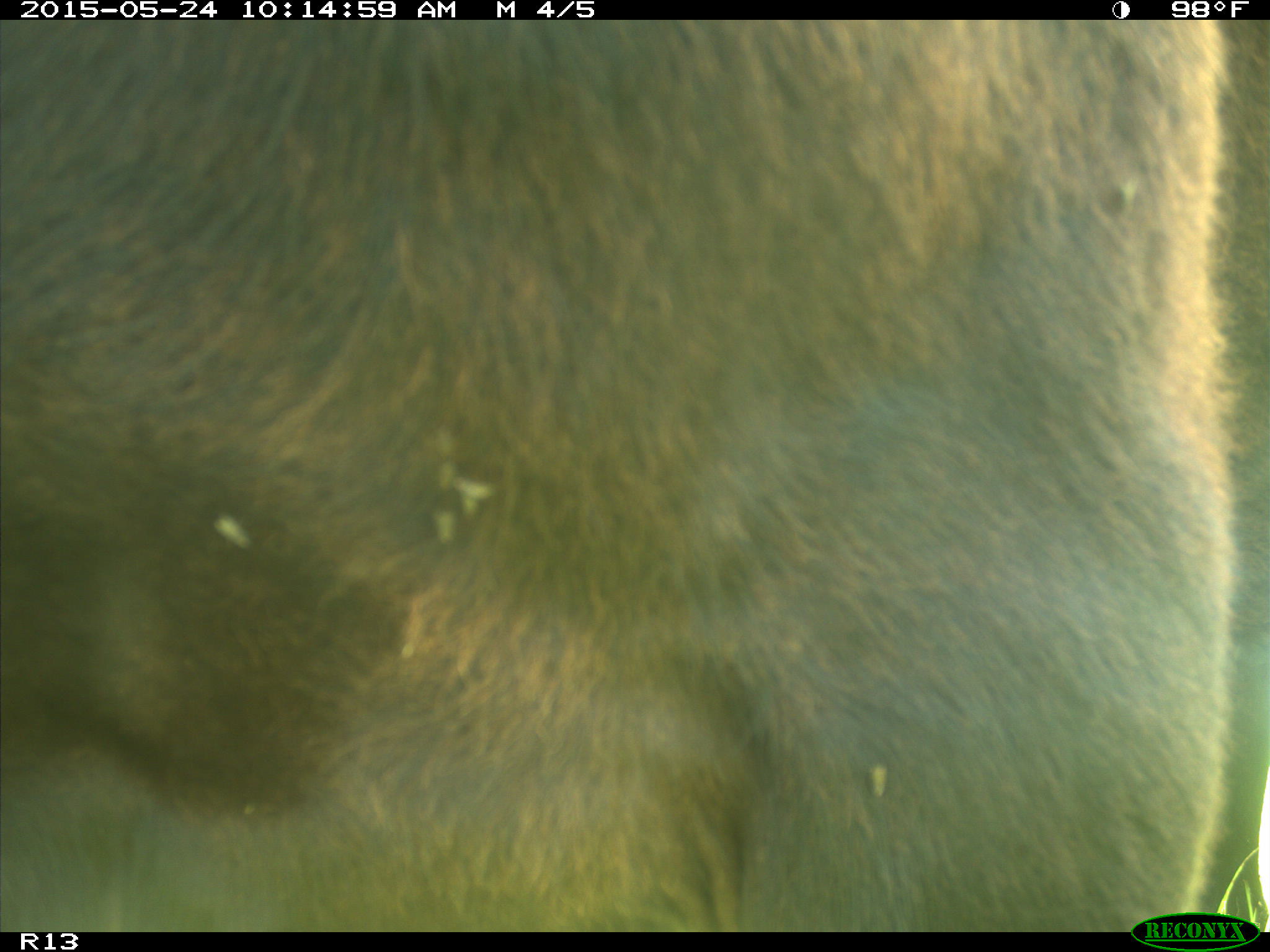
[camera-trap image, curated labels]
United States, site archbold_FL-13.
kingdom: Animalia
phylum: Chordata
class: Mammalia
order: Artiodactyla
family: Bovidae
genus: Bos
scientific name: Bos taurus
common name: domestic cow